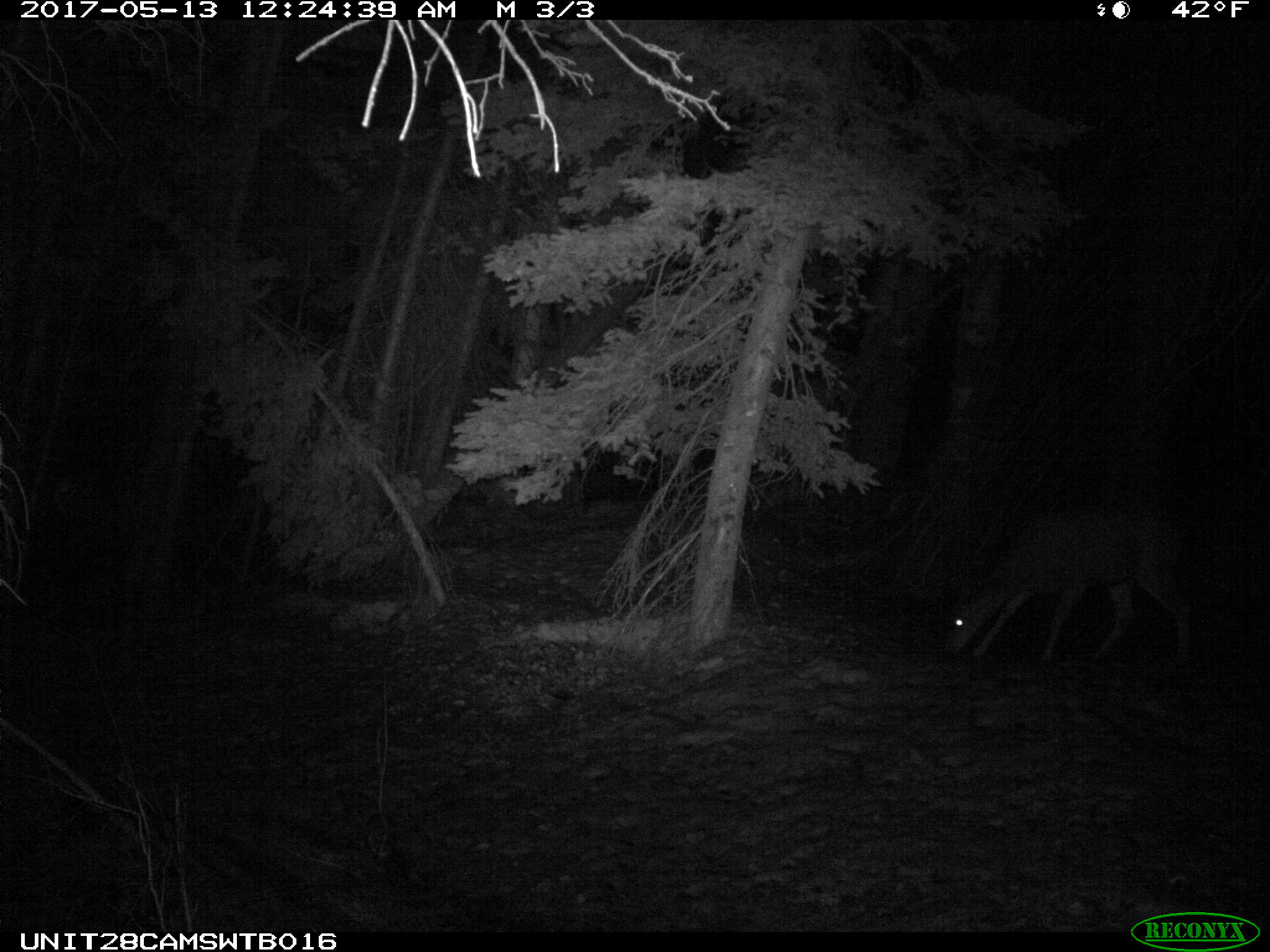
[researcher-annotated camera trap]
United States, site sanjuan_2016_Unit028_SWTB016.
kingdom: Animalia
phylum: Chordata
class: Mammalia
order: Artiodactyla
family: Cervidae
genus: Odocoileus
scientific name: Odocoileus hemionus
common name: mule deer